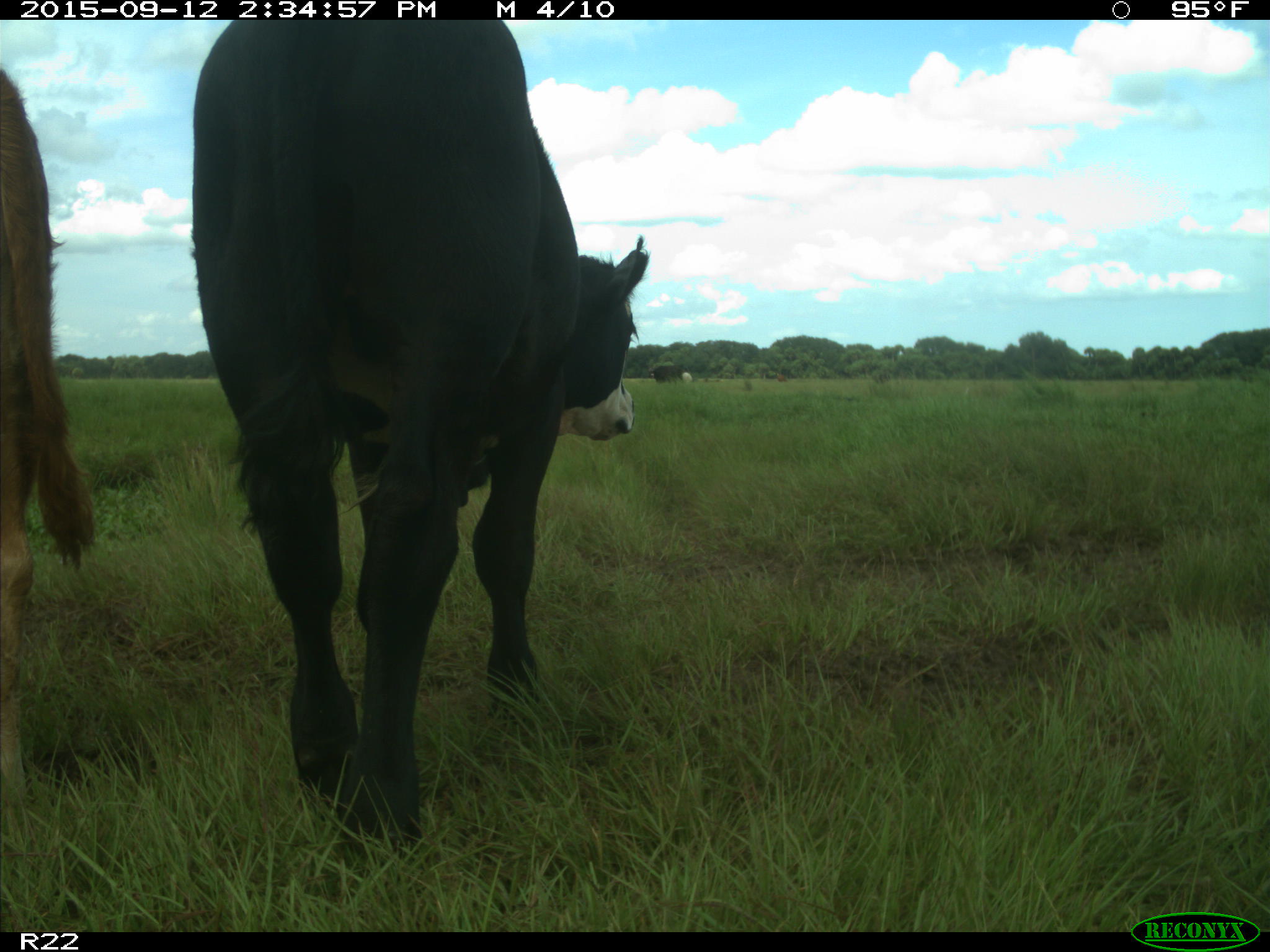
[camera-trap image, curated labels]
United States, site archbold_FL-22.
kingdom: Animalia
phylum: Chordata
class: Mammalia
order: Artiodactyla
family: Bovidae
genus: Bos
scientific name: Bos taurus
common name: domestic cow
Bos taurus (domestic cow).